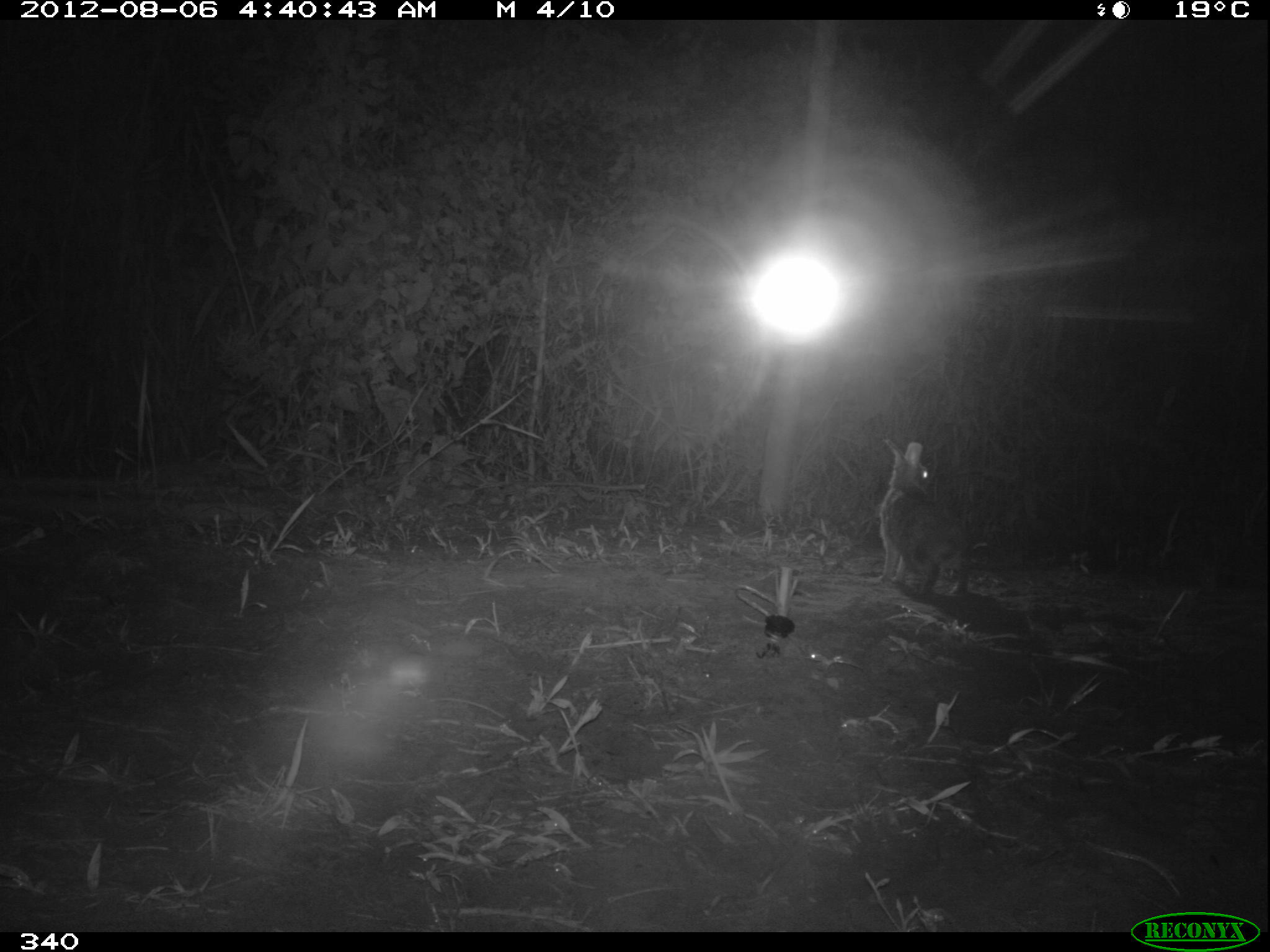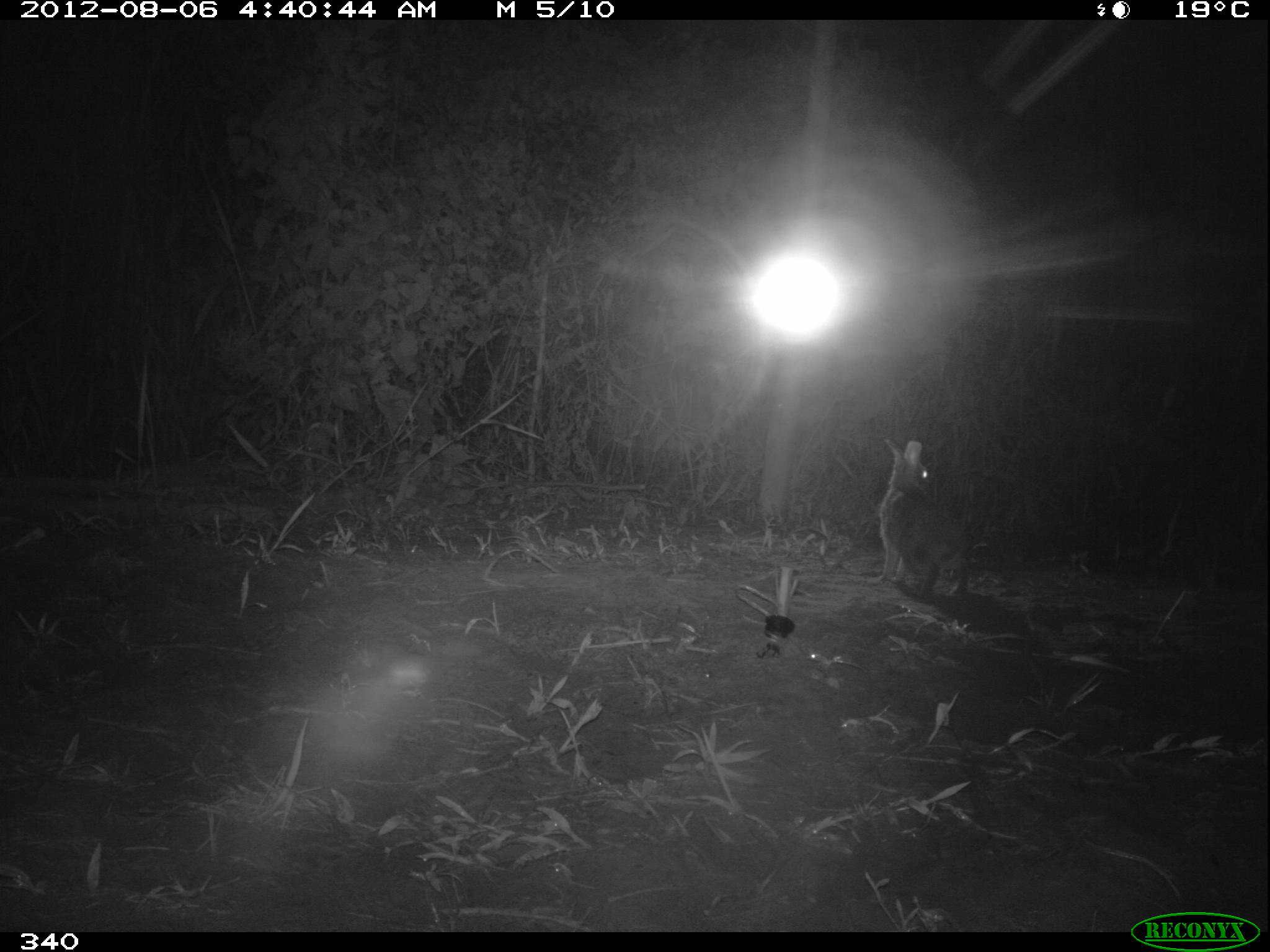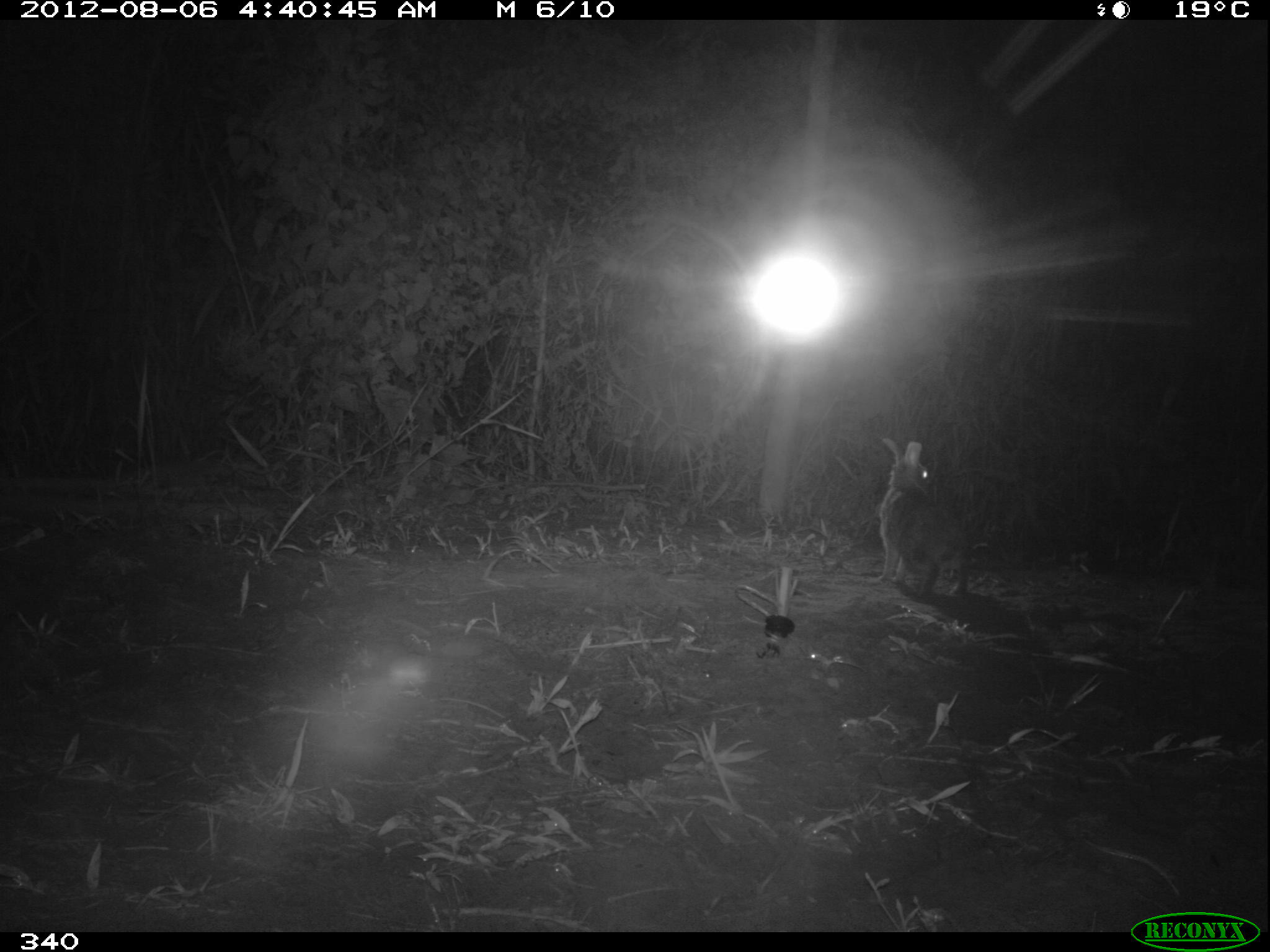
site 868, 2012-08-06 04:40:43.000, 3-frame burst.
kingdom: Animalia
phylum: Chordata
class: Mammalia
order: Lagomorpha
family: Leporidae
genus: Sylvilagus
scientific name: Sylvilagus brasiliensis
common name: tapeti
Sylvilagus brasiliensis (tapeti).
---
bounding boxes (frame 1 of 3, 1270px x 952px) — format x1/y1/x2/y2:
sylvilagus brasiliensis: 871/437/975/600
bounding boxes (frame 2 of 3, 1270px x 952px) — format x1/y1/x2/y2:
sylvilagus brasiliensis: 876/438/974/601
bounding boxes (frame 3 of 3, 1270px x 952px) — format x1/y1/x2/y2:
sylvilagus brasiliensis: 877/436/976/598